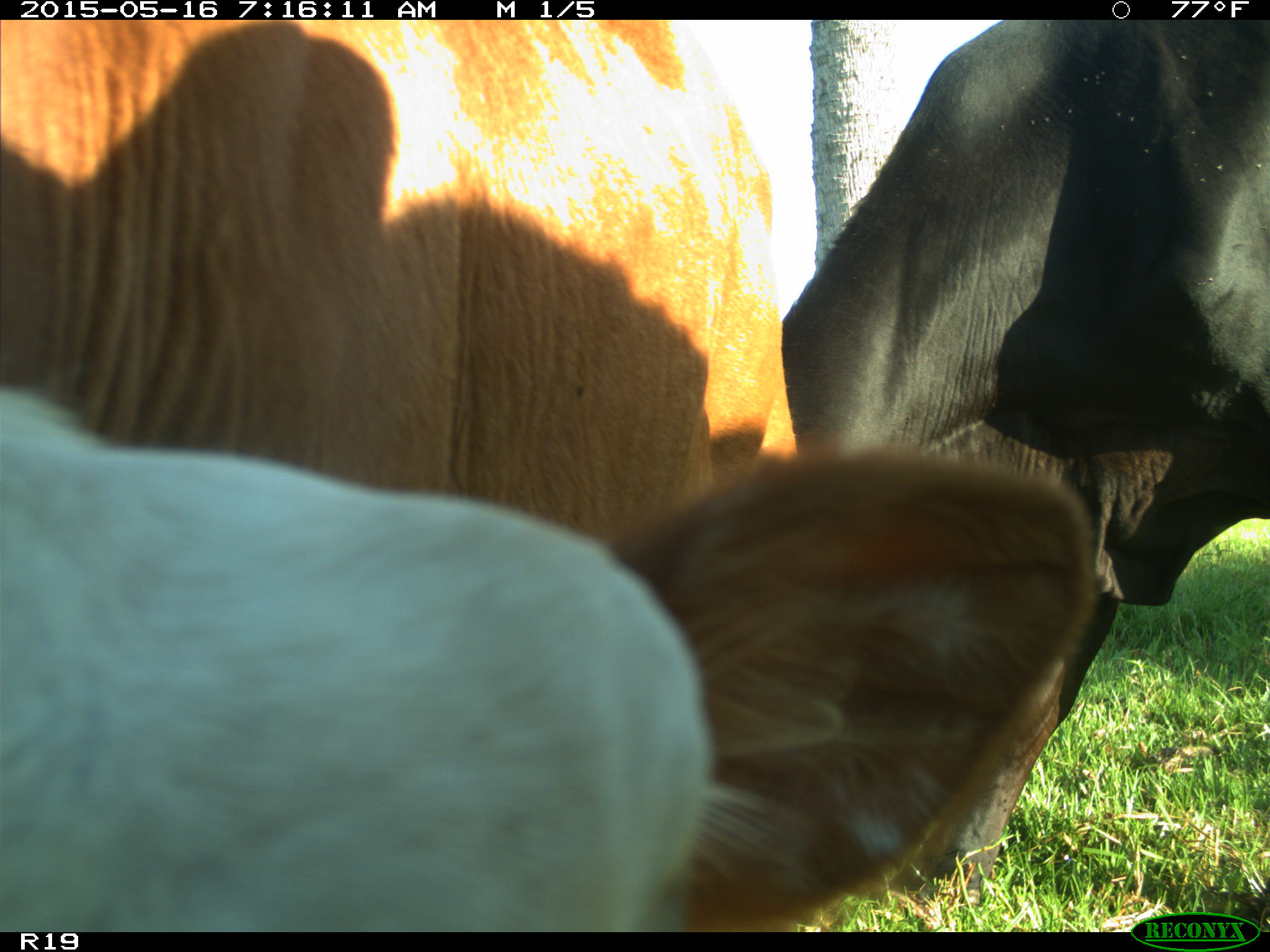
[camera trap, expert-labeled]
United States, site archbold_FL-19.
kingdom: Animalia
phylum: Chordata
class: Mammalia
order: Artiodactyla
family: Bovidae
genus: Bos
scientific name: Bos taurus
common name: domestic cow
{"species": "Bos taurus (domestic cow)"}